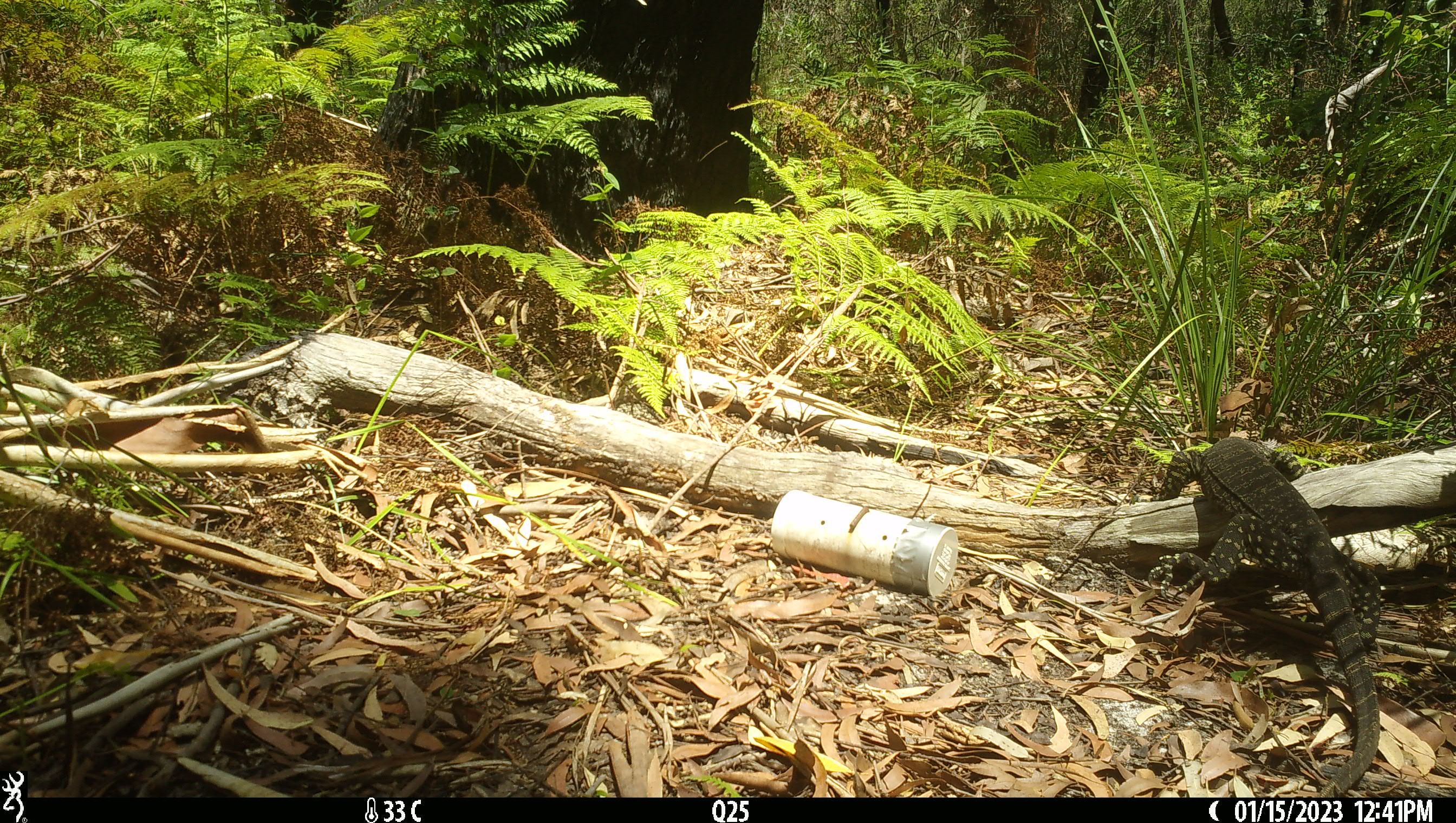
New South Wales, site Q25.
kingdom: Animalia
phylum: Chordata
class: Reptilia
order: Squamata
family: Varanidae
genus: Varanus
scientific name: Varanus varius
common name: lace monitor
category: goanna